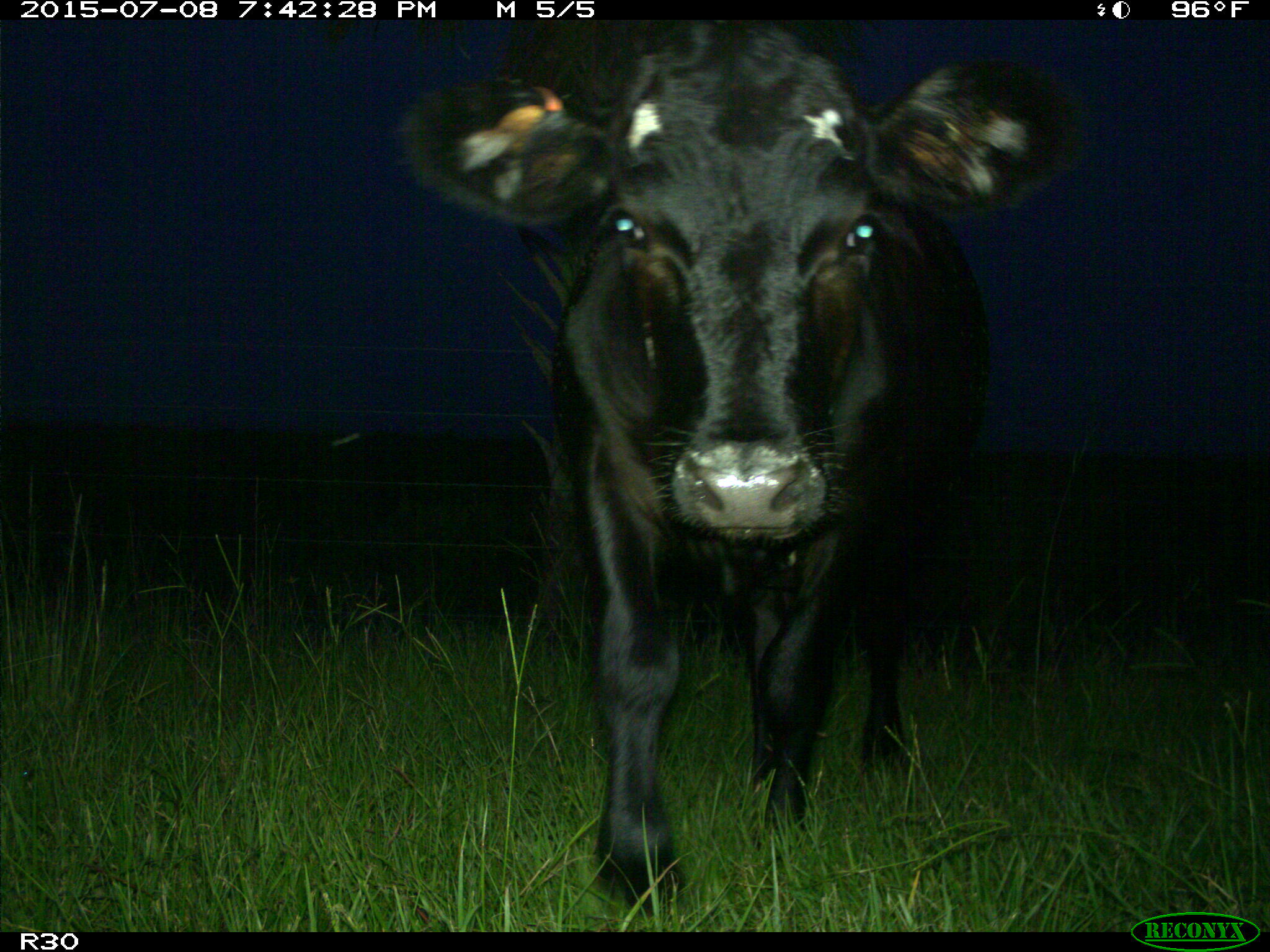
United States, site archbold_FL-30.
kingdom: Animalia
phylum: Chordata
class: Mammalia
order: Artiodactyla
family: Bovidae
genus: Bos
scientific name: Bos taurus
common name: domestic cow